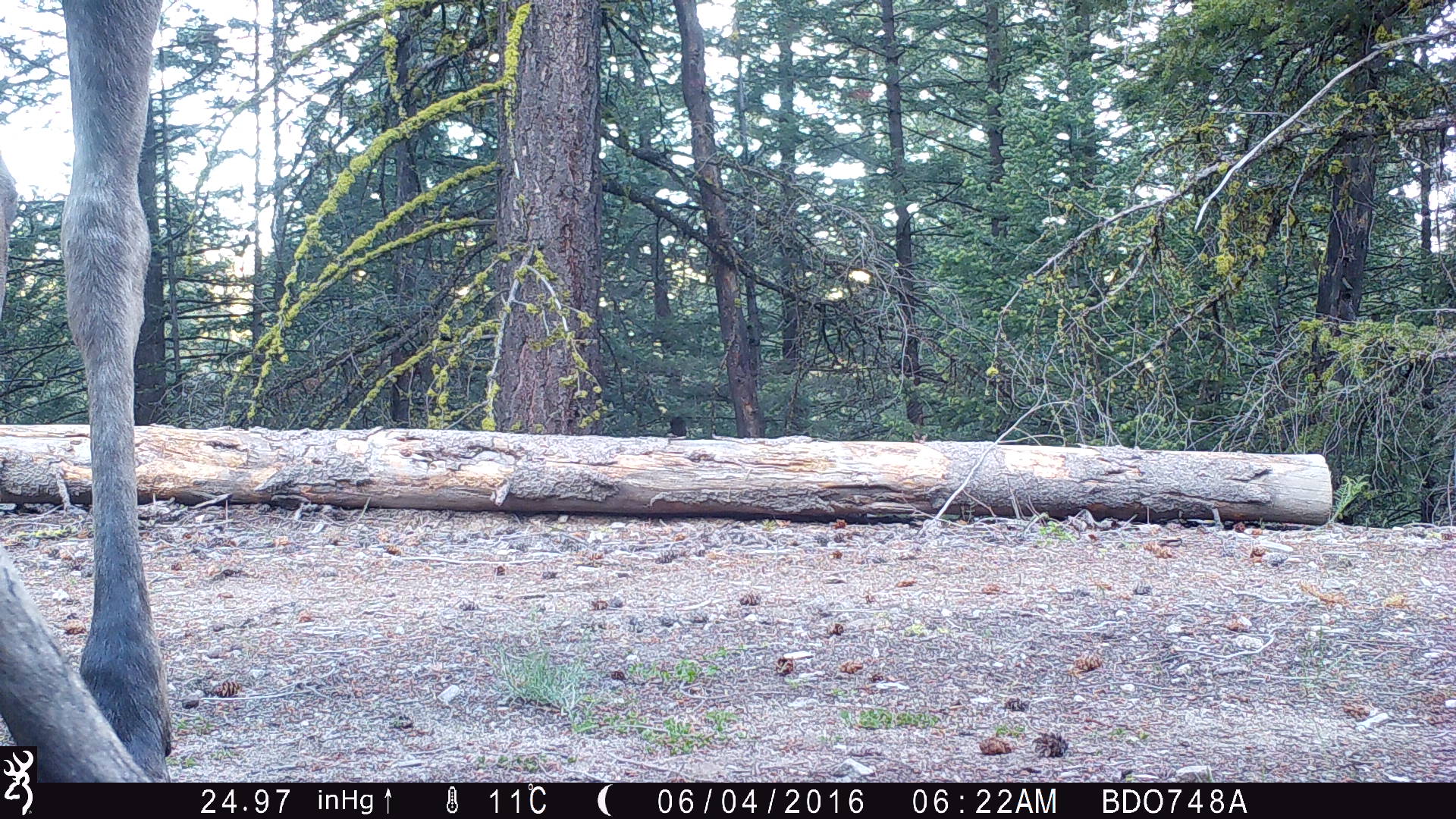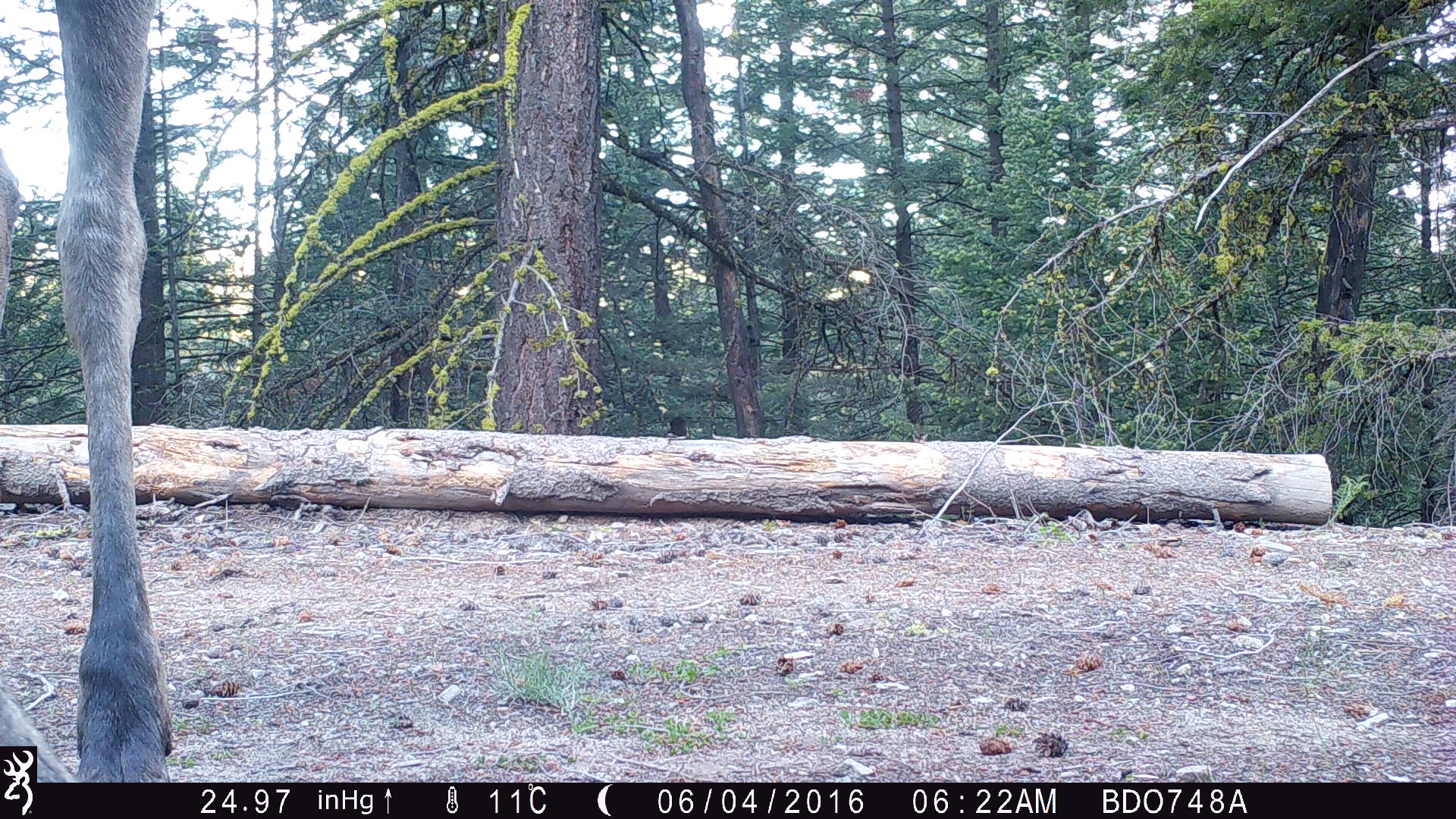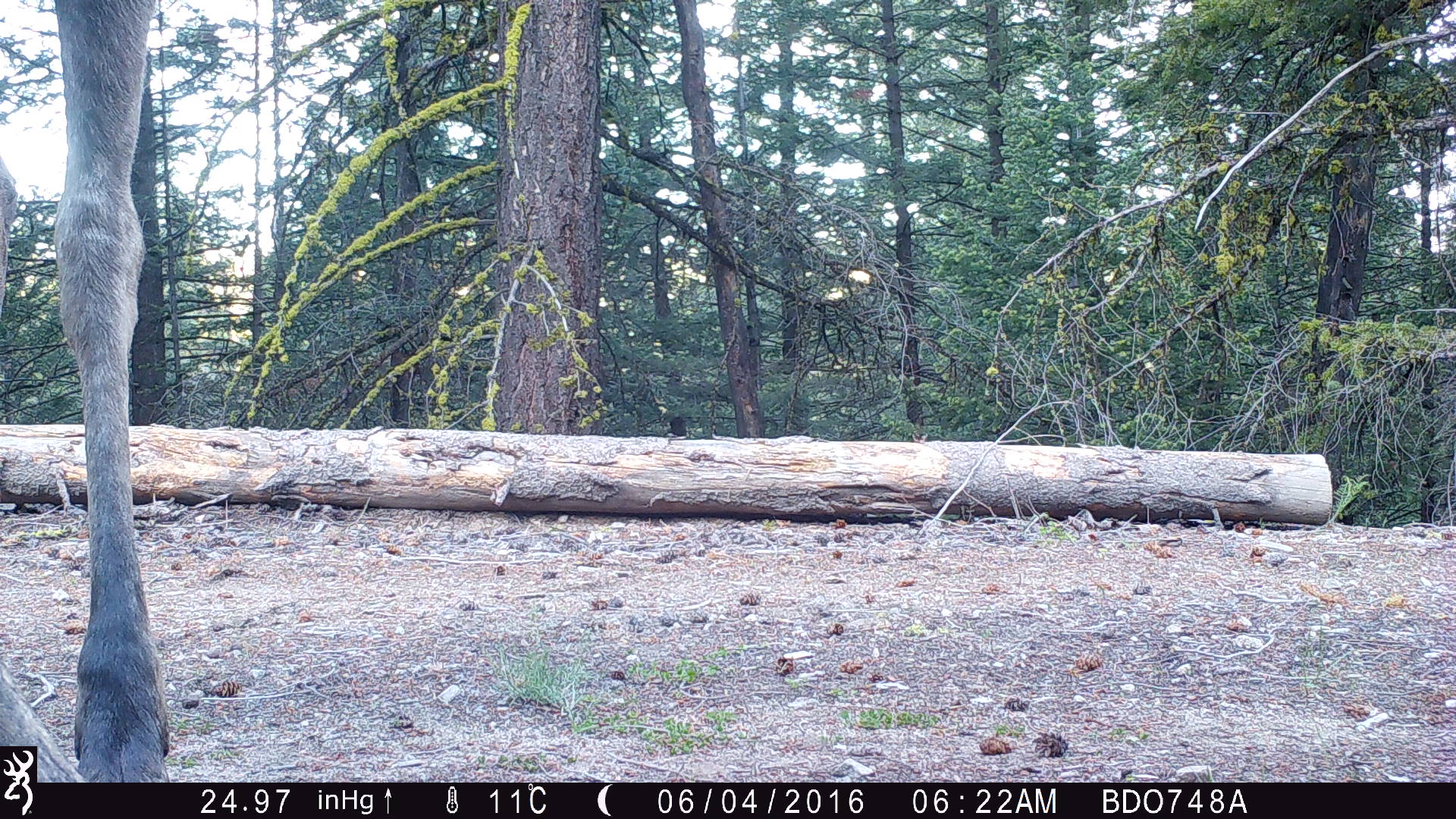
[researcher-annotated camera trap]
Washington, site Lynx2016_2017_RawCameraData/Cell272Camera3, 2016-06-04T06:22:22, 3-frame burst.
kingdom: Animalia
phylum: Chordata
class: Mammalia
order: Artiodactyla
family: Cervidae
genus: Alces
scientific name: Alces alces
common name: moose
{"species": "Alces alces (moose)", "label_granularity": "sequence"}